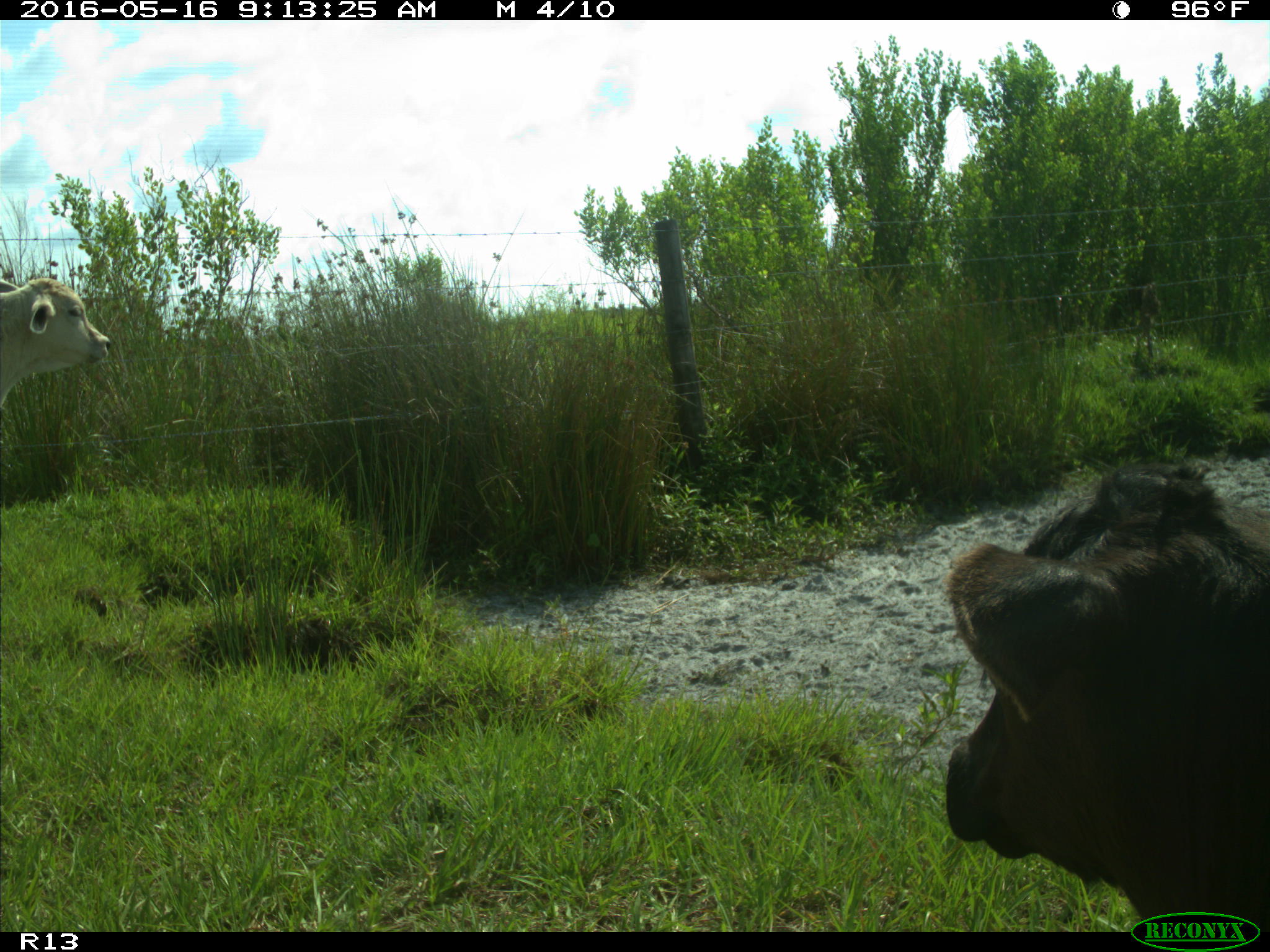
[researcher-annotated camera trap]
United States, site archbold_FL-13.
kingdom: Animalia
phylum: Chordata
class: Mammalia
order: Artiodactyla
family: Bovidae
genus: Bos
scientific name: Bos taurus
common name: domestic cow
Bos taurus (domestic cow).